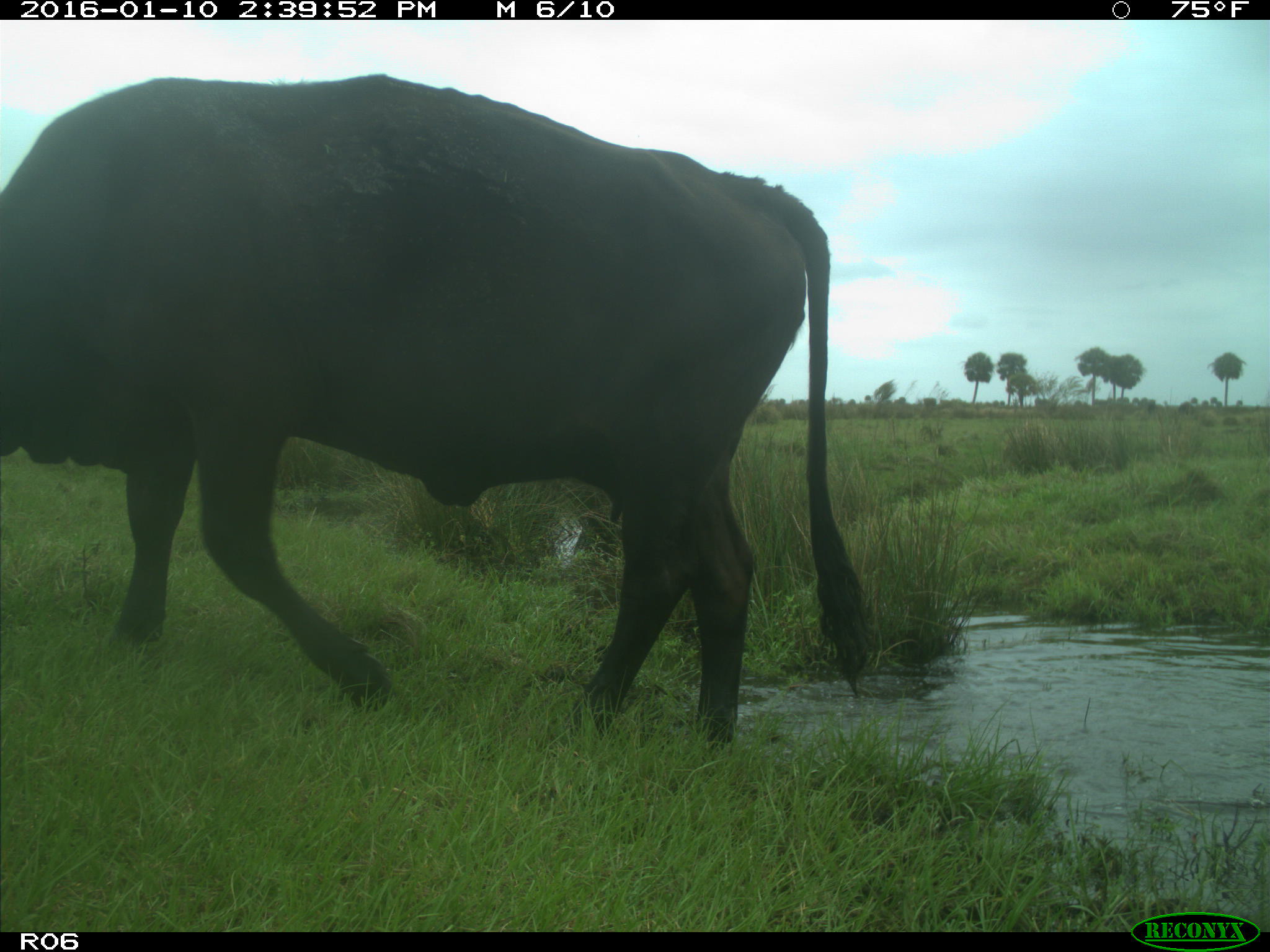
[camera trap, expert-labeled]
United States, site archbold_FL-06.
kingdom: Animalia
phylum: Chordata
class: Mammalia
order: Artiodactyla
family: Bovidae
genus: Bos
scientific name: Bos taurus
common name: domestic cow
Bos taurus (domestic cow).